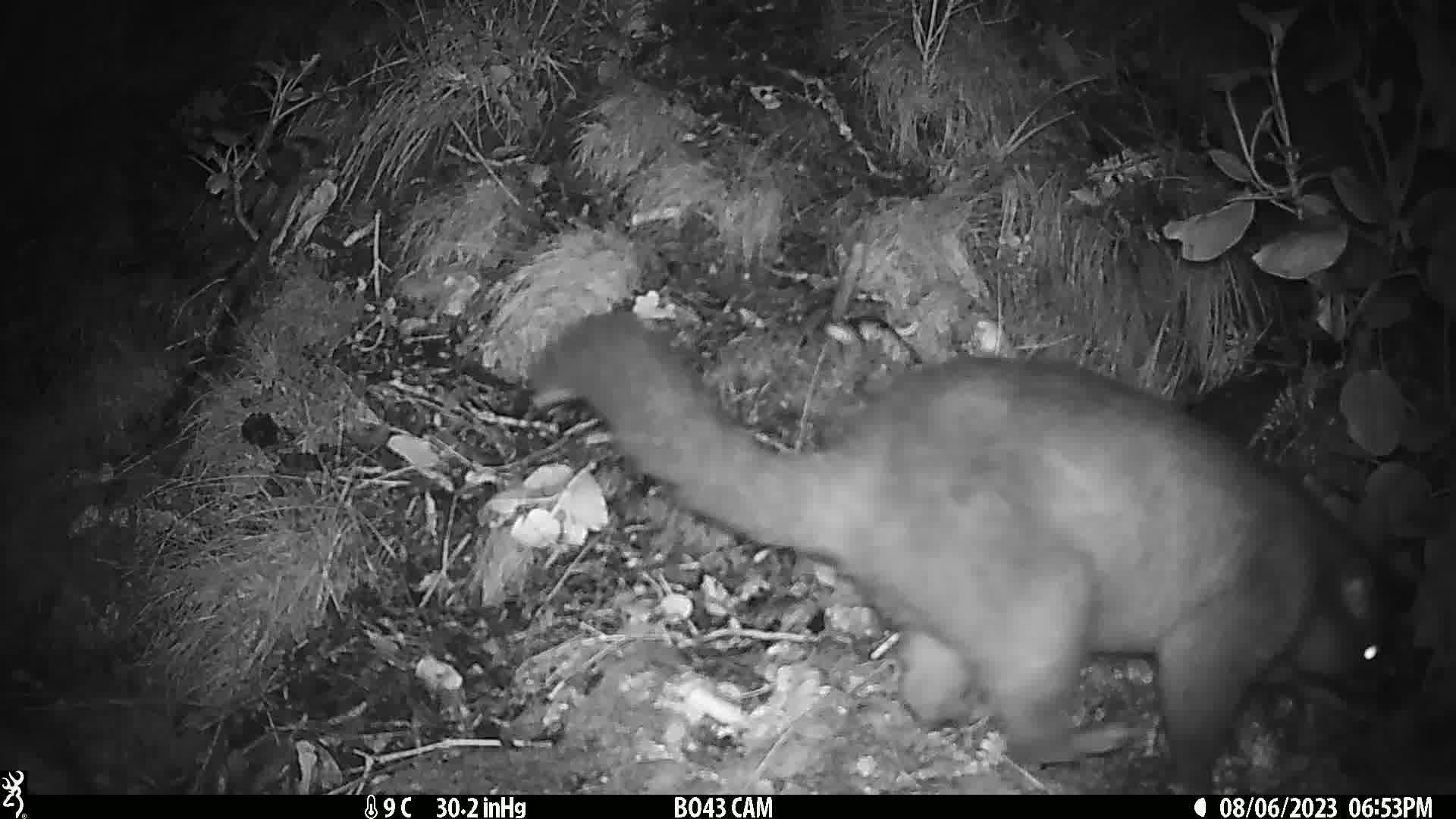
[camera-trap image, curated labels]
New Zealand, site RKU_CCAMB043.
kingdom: Animalia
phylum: Chordata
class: Mammalia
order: Diprotodontia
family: Phalangeridae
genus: Trichosurus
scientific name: Trichosurus vulpecula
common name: common brushtail possum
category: possum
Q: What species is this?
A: Possum (common brushtail possum) (Trichosurus vulpecula).